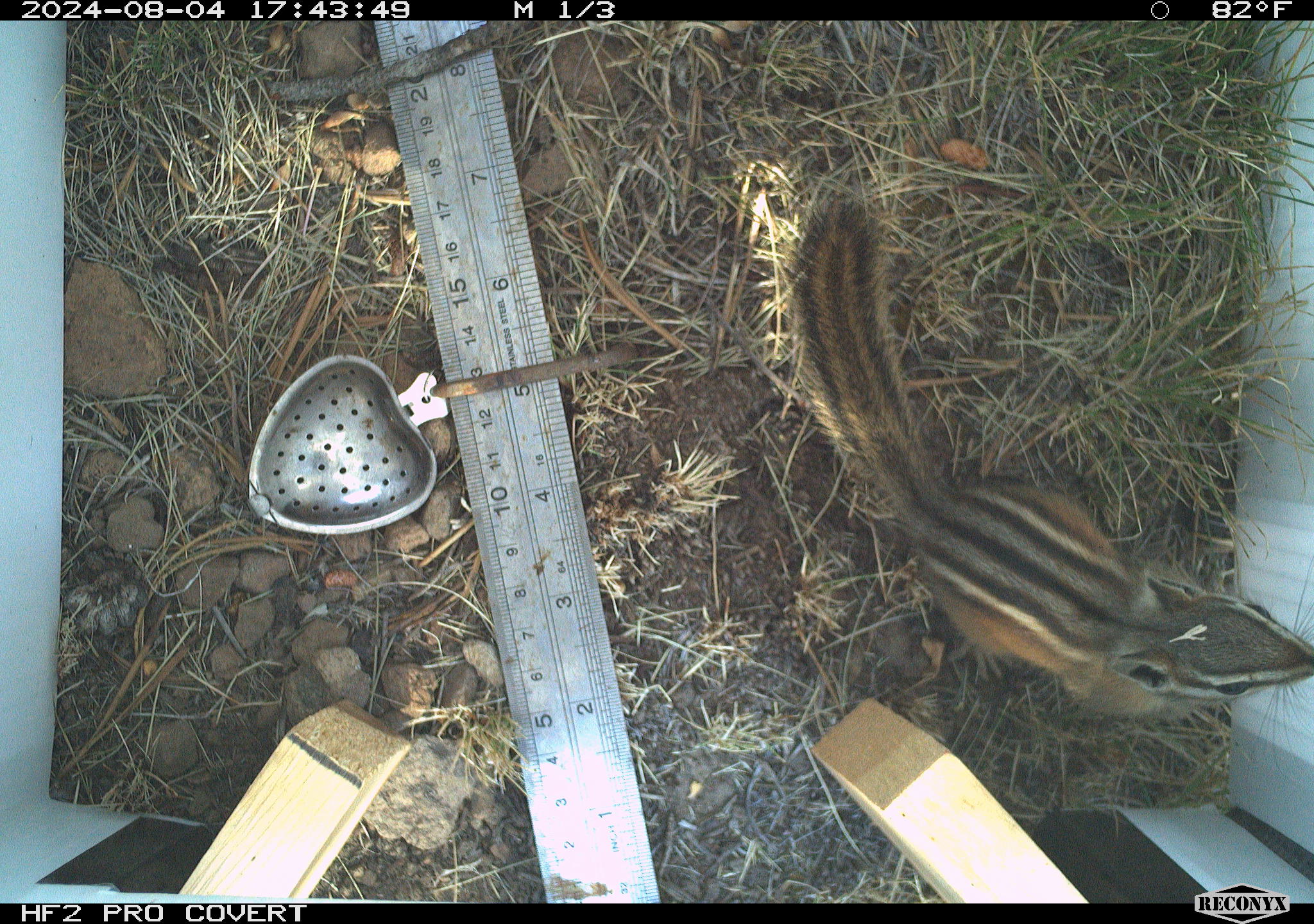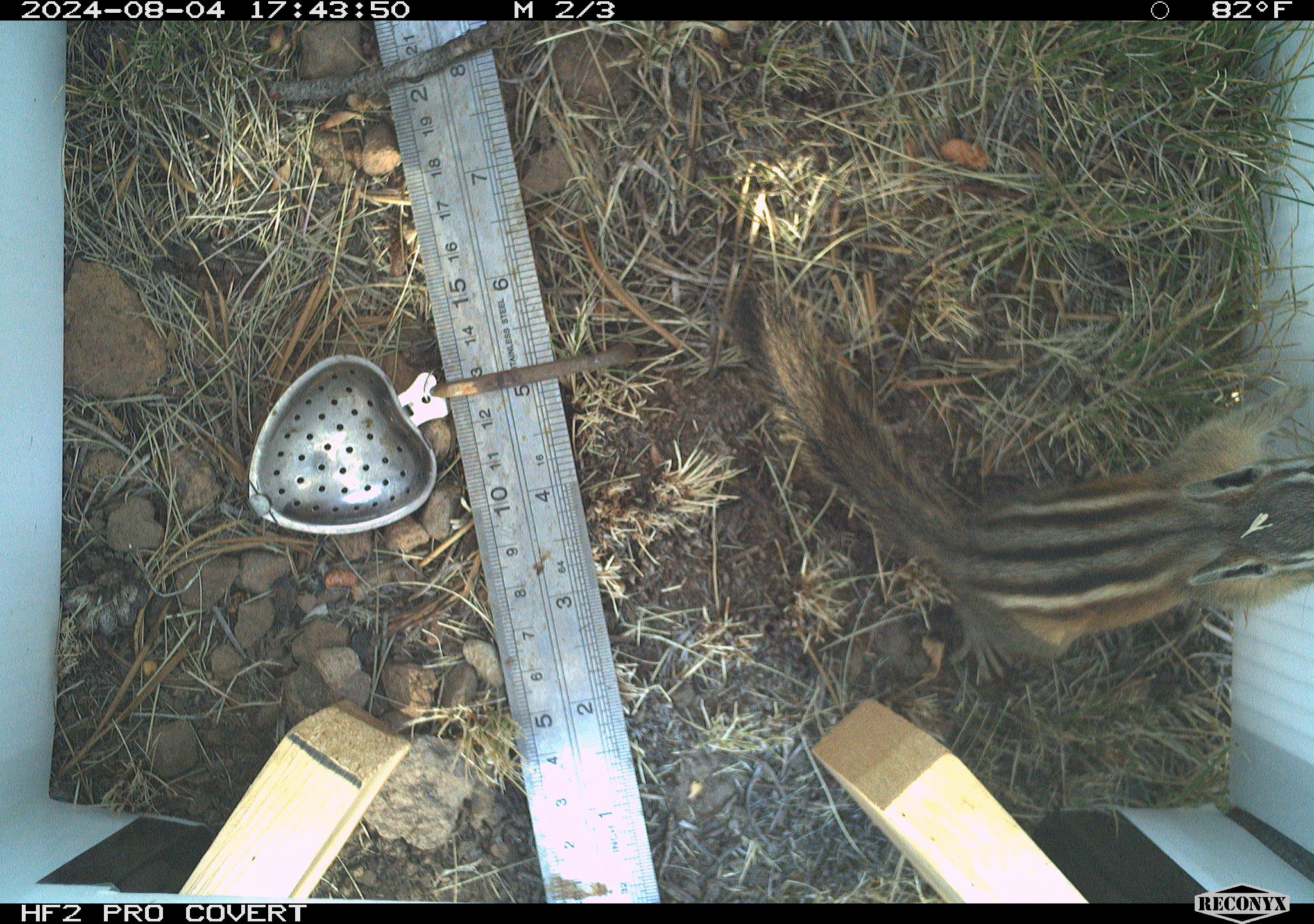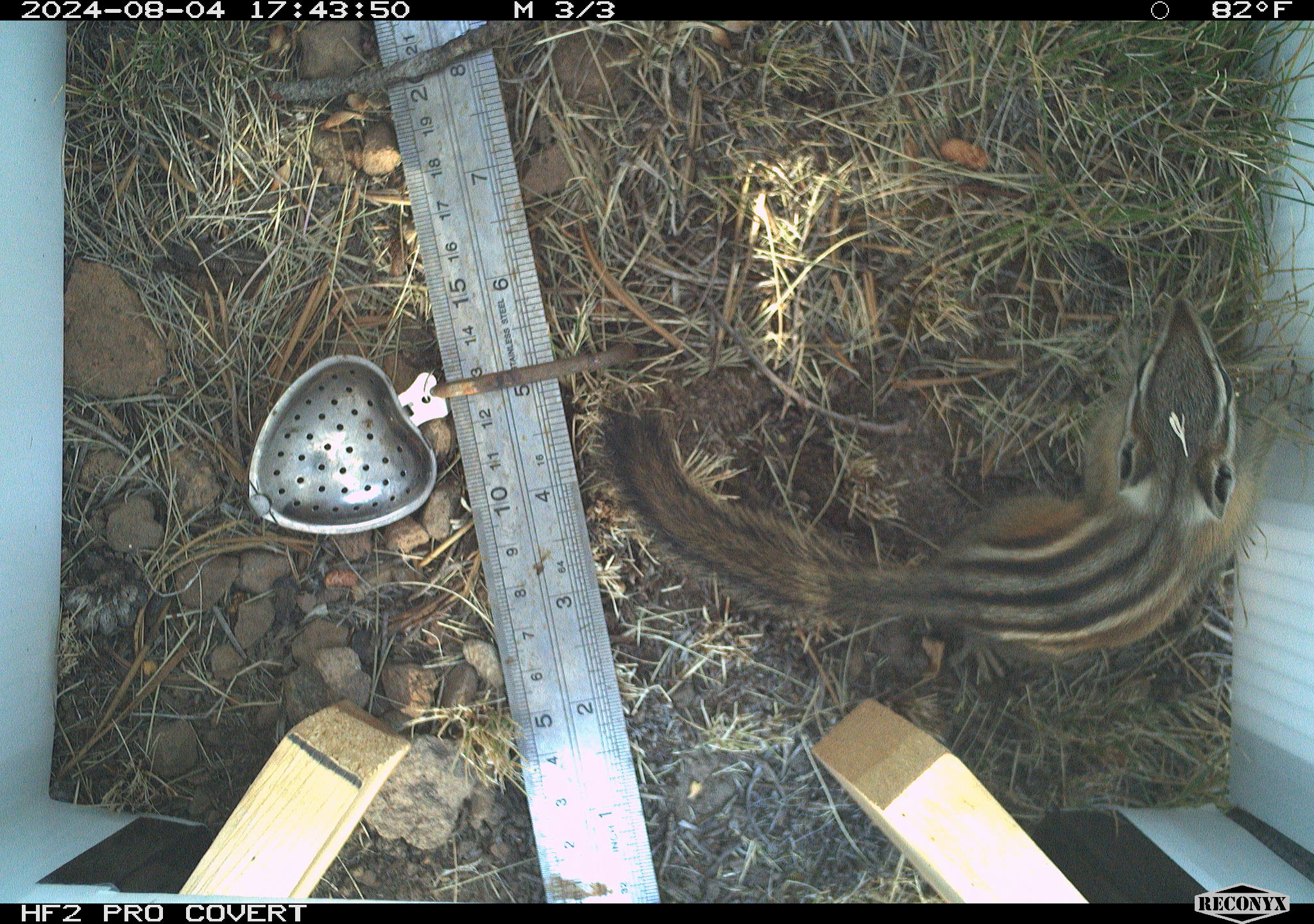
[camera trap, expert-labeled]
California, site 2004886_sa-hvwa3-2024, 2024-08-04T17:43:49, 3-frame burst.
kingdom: Animalia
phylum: Chordata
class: Mammalia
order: Rodentia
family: Sciuridae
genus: Neotamias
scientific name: Neotamias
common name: western chipmunks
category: neotamias species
Neotamias species (western chipmunks) (Neotamias).